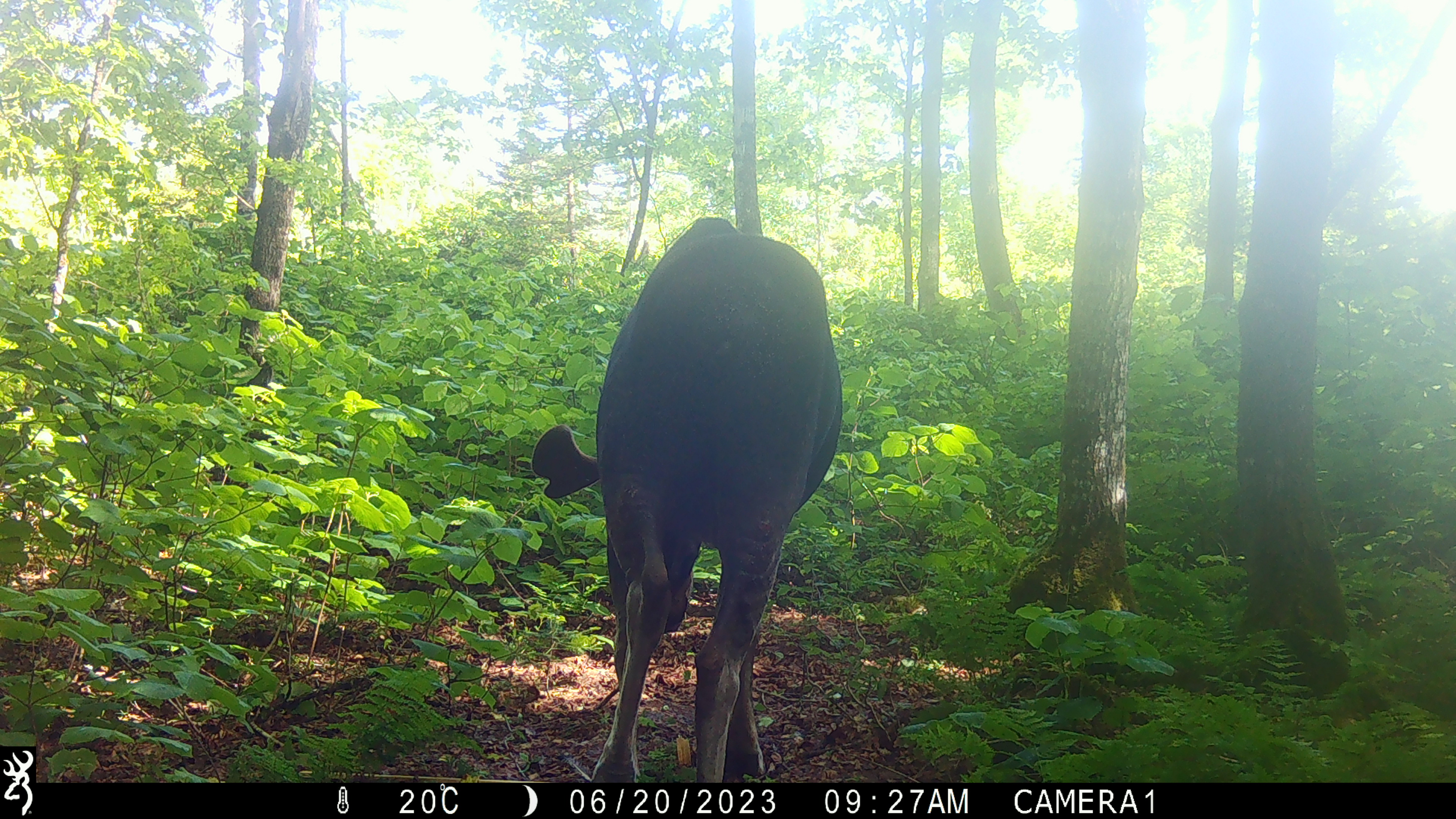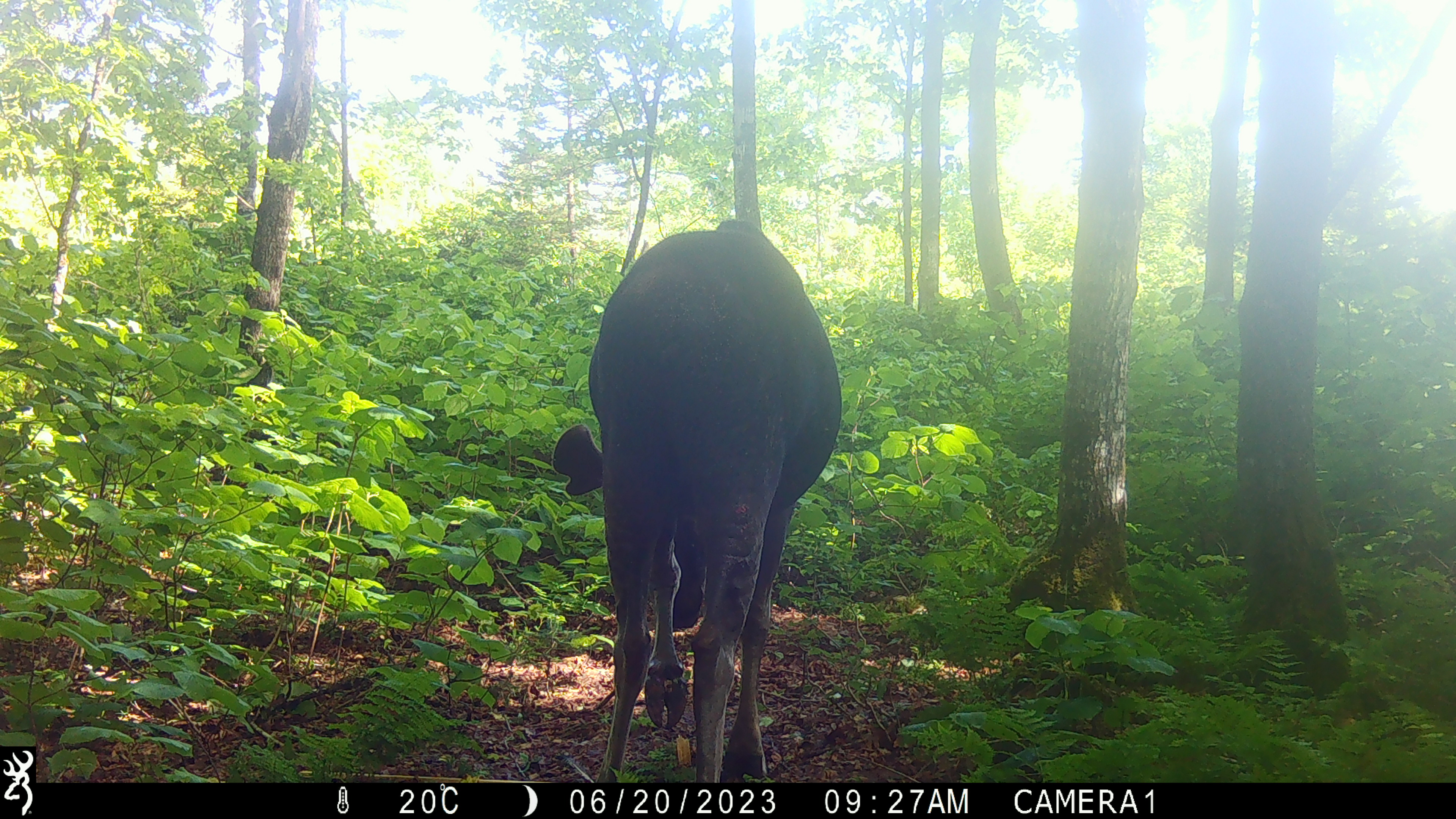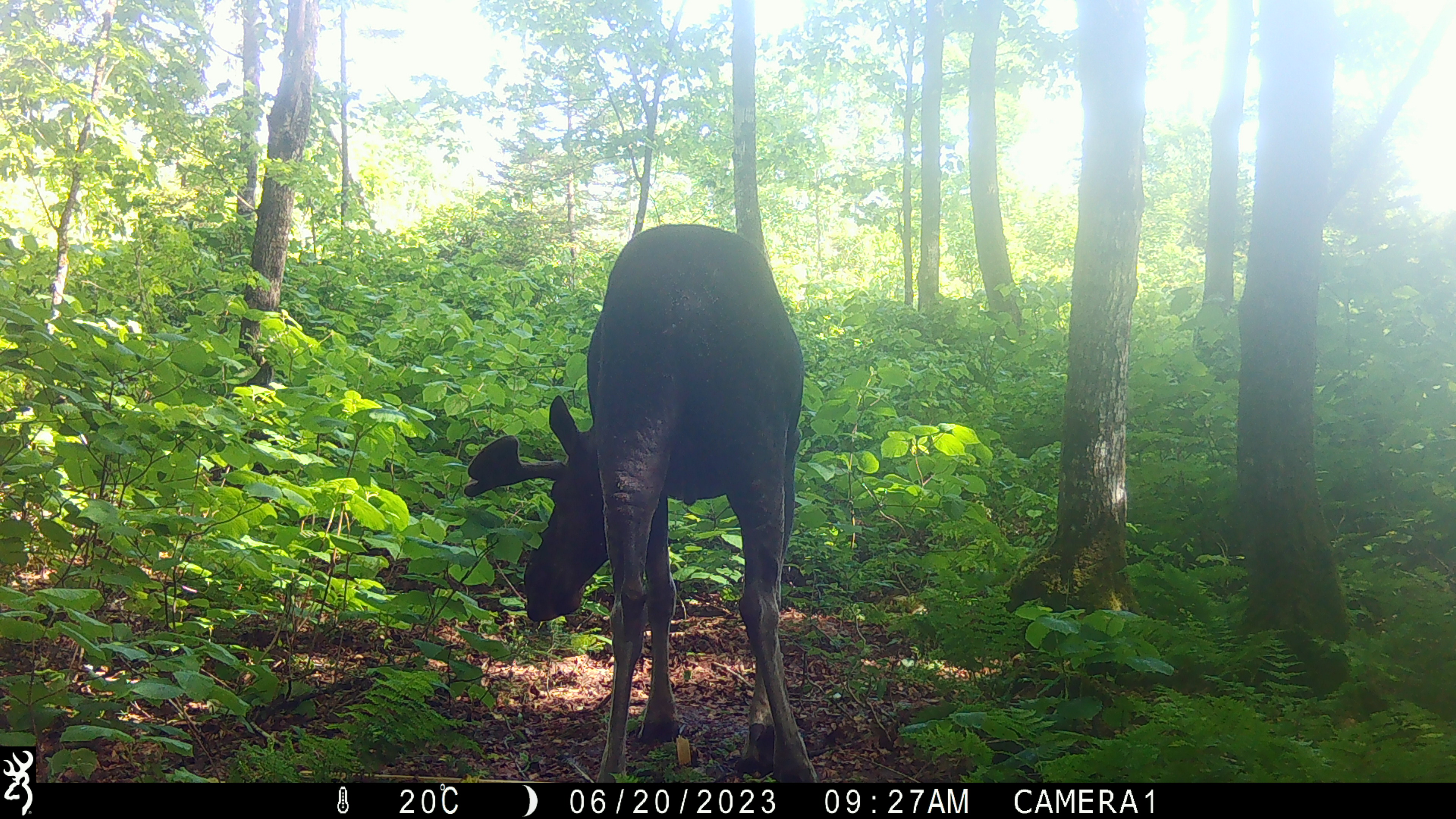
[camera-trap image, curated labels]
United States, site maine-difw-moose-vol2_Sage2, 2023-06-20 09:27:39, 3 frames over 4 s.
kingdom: Animalia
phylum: Chordata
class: Mammalia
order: Artiodactyla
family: Cervidae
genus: Alces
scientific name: Alces alces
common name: moose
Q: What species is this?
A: Moose (Alces alces).